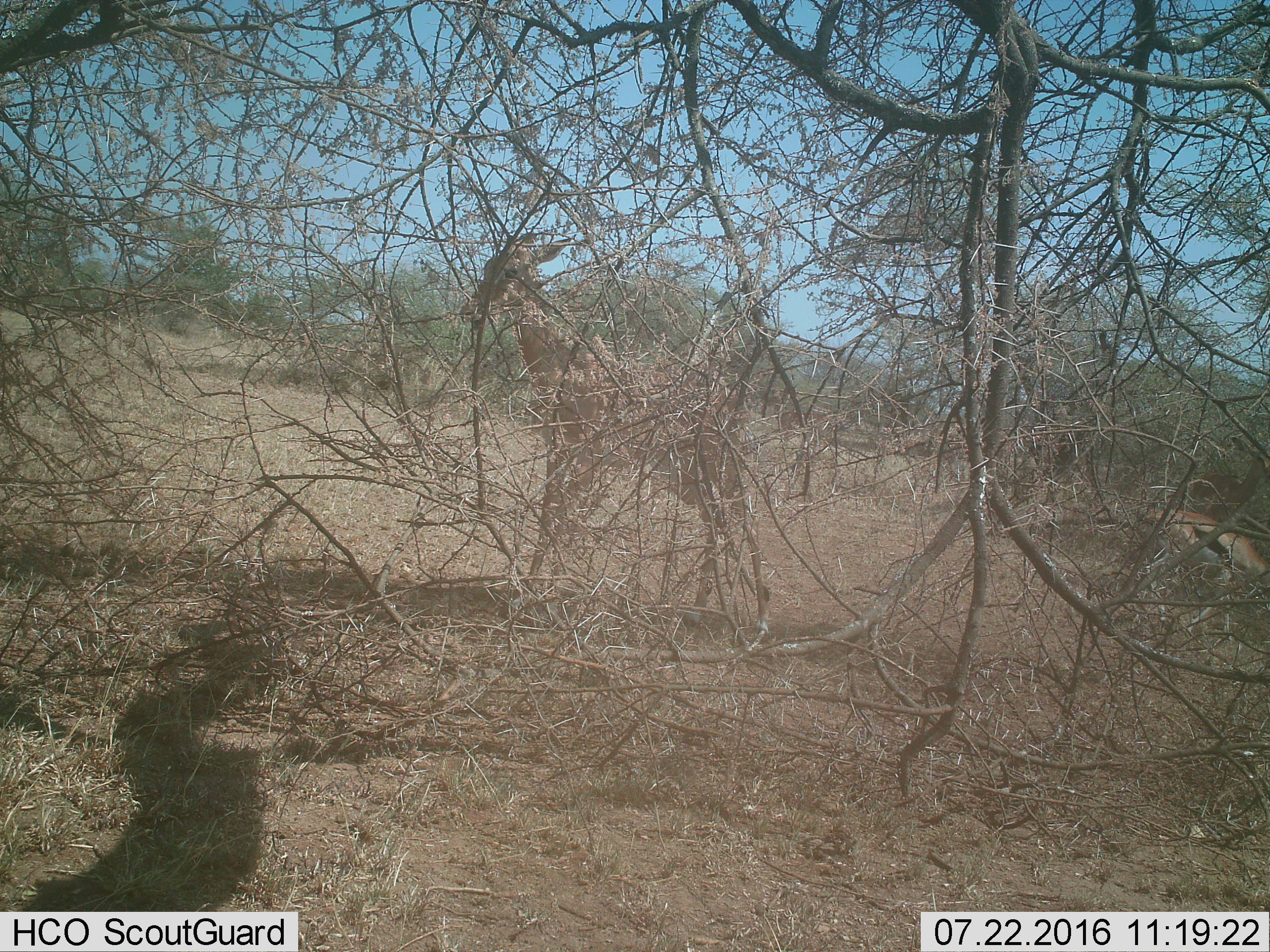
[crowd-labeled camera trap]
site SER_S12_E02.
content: unidentified animal